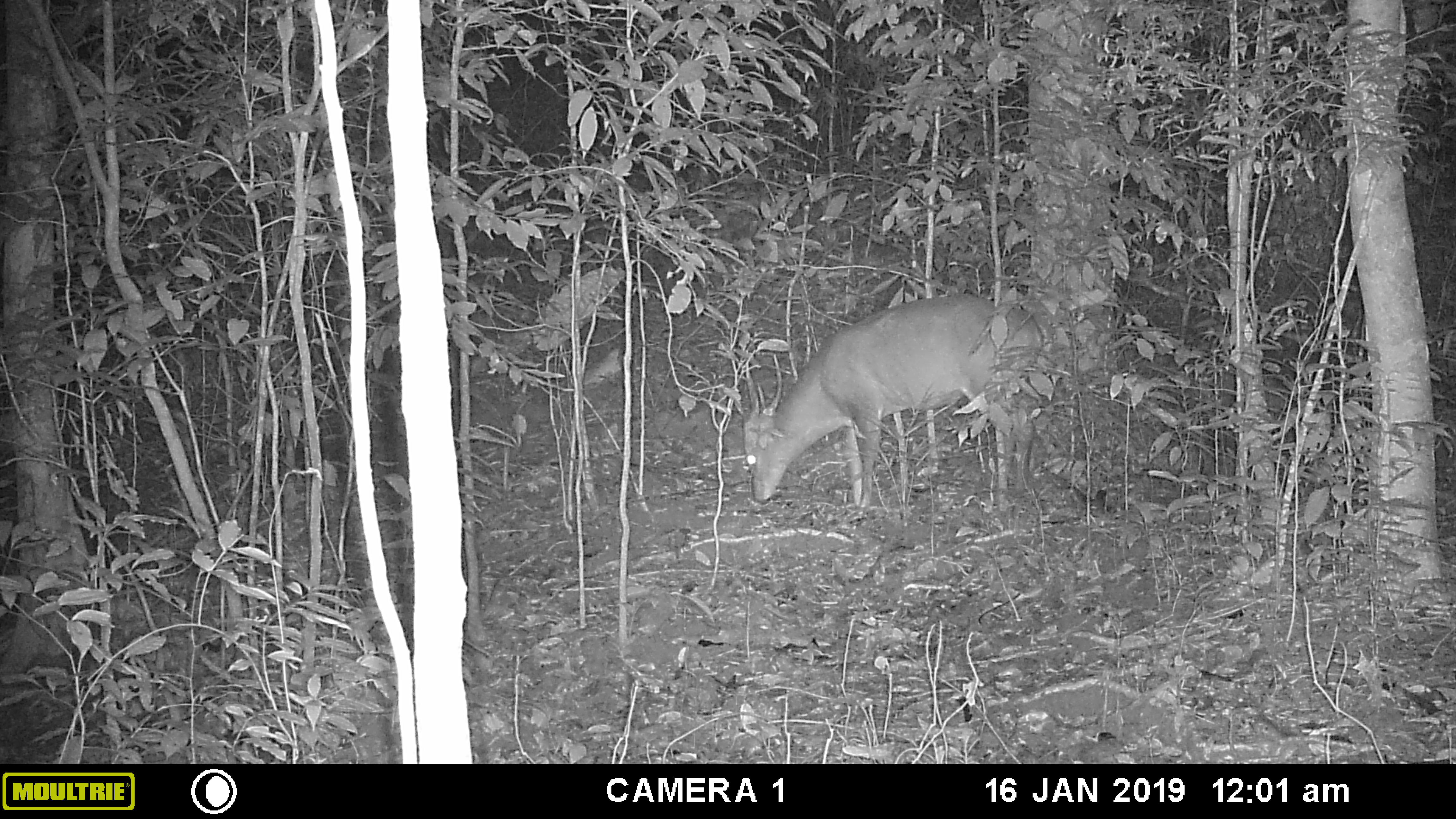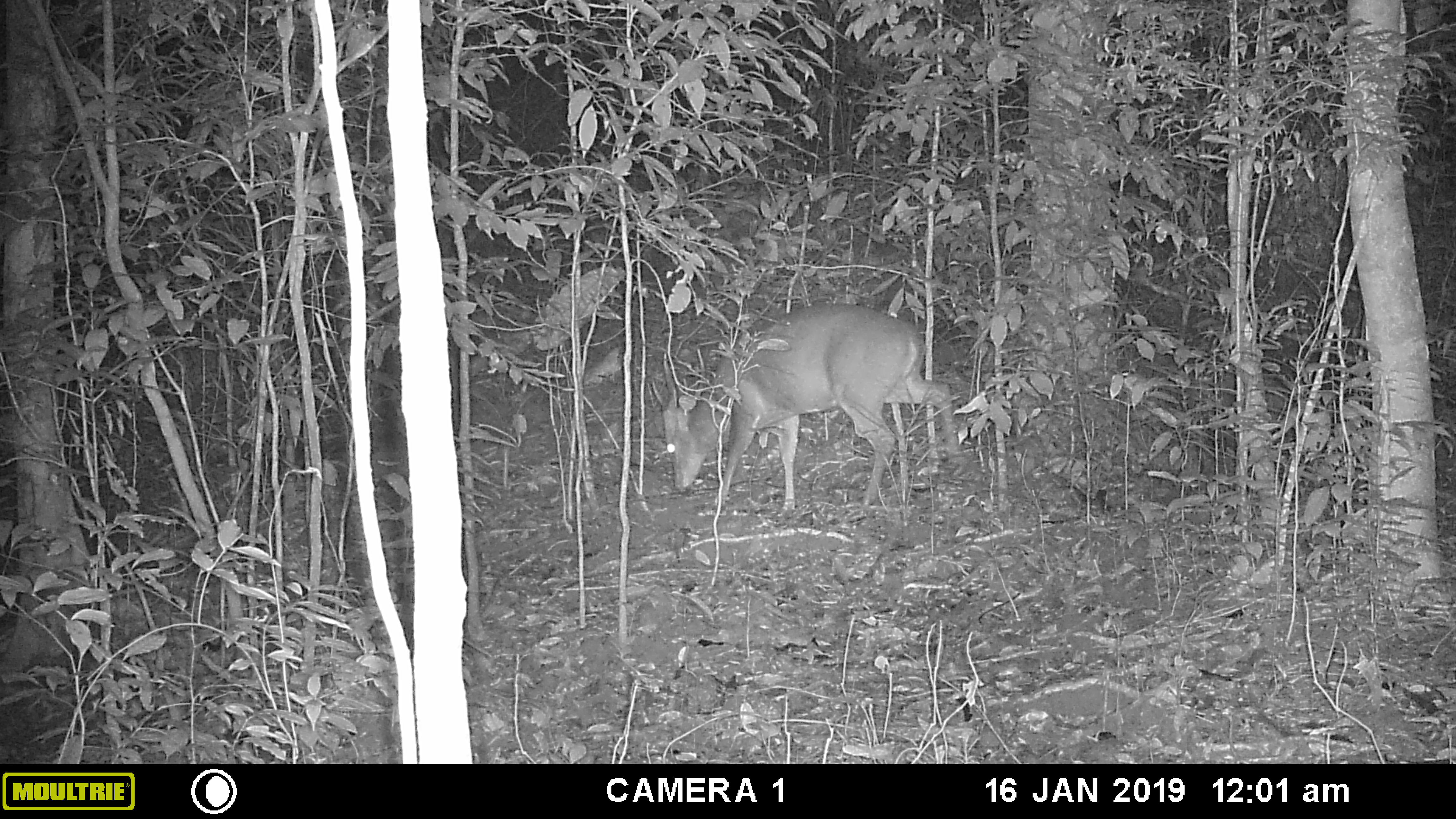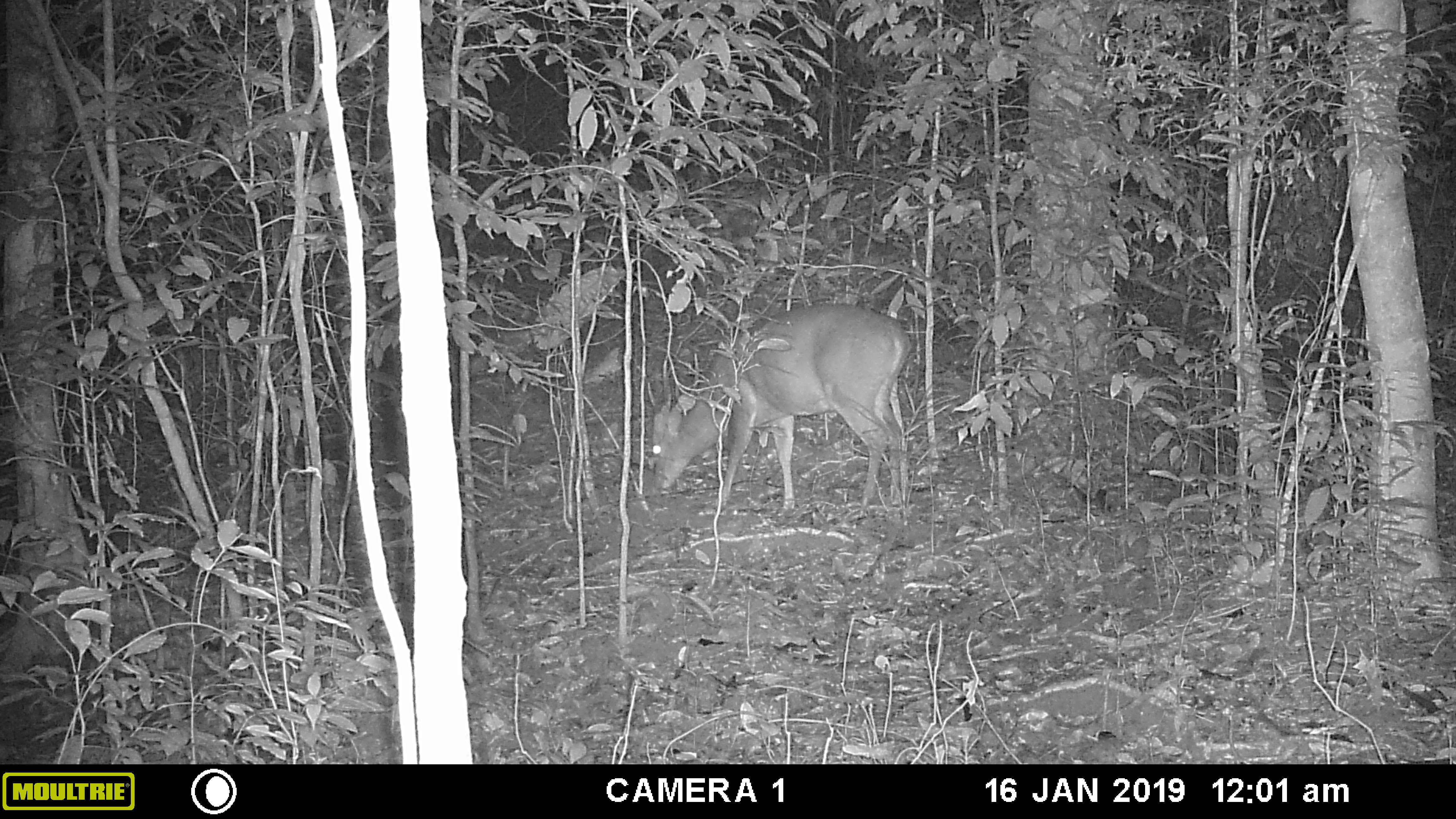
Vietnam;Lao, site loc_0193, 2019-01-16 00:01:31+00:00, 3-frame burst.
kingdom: Animalia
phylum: Chordata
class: Mammalia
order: Artiodactyla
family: Cervidae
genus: Muntiacus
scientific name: Muntiacus vuquangensis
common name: large-antlered muntjac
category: large antlered muntjac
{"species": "large antlered muntjac (large-antlered muntjac) (Muntiacus vuquangensis)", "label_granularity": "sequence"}